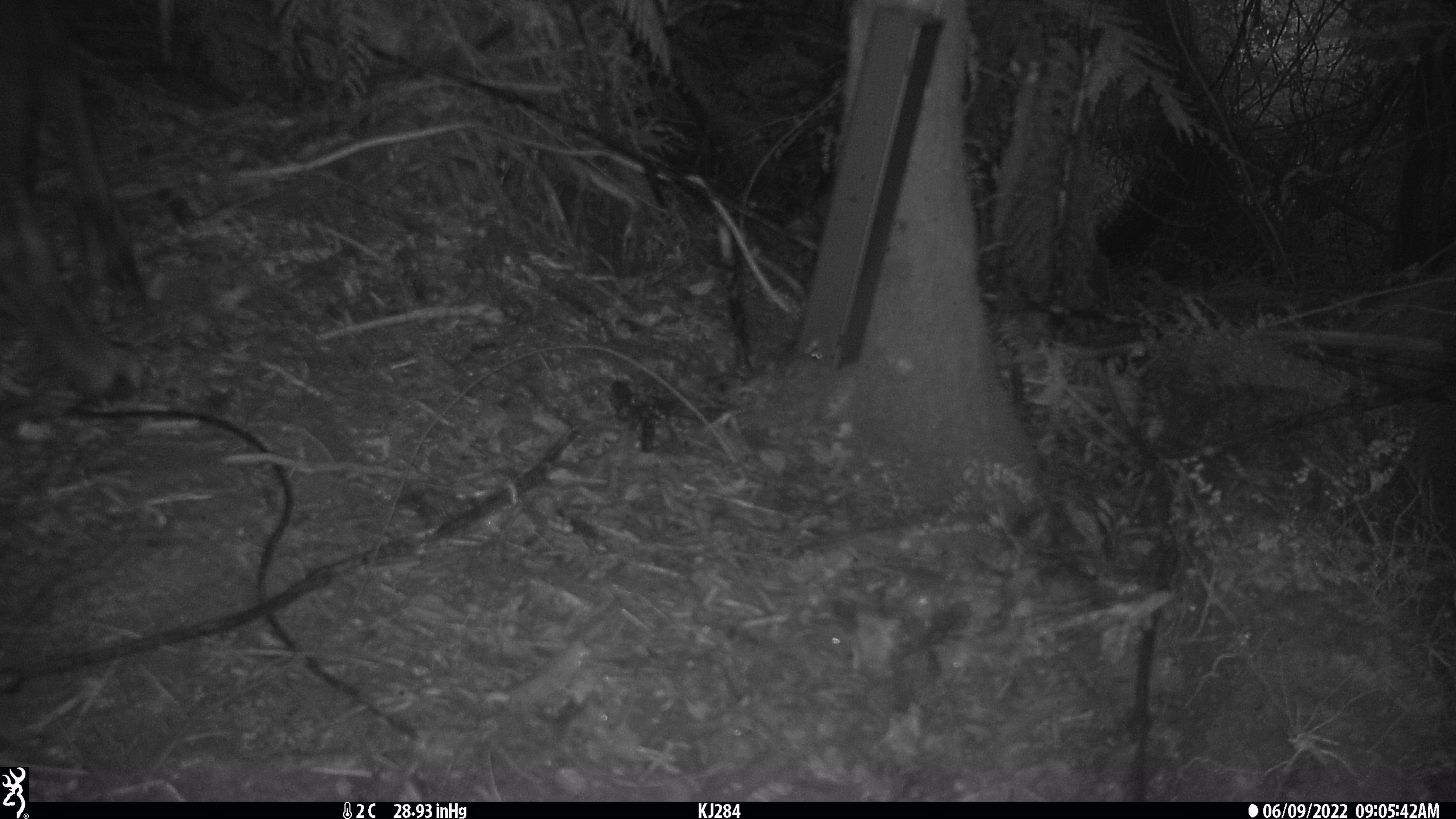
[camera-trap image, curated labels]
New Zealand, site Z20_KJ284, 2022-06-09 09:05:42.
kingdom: Animalia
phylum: Chordata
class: Mammalia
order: Artiodactyla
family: Bovidae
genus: Rupicapra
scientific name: Rupicapra rupicapra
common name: alpine chamois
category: chamois